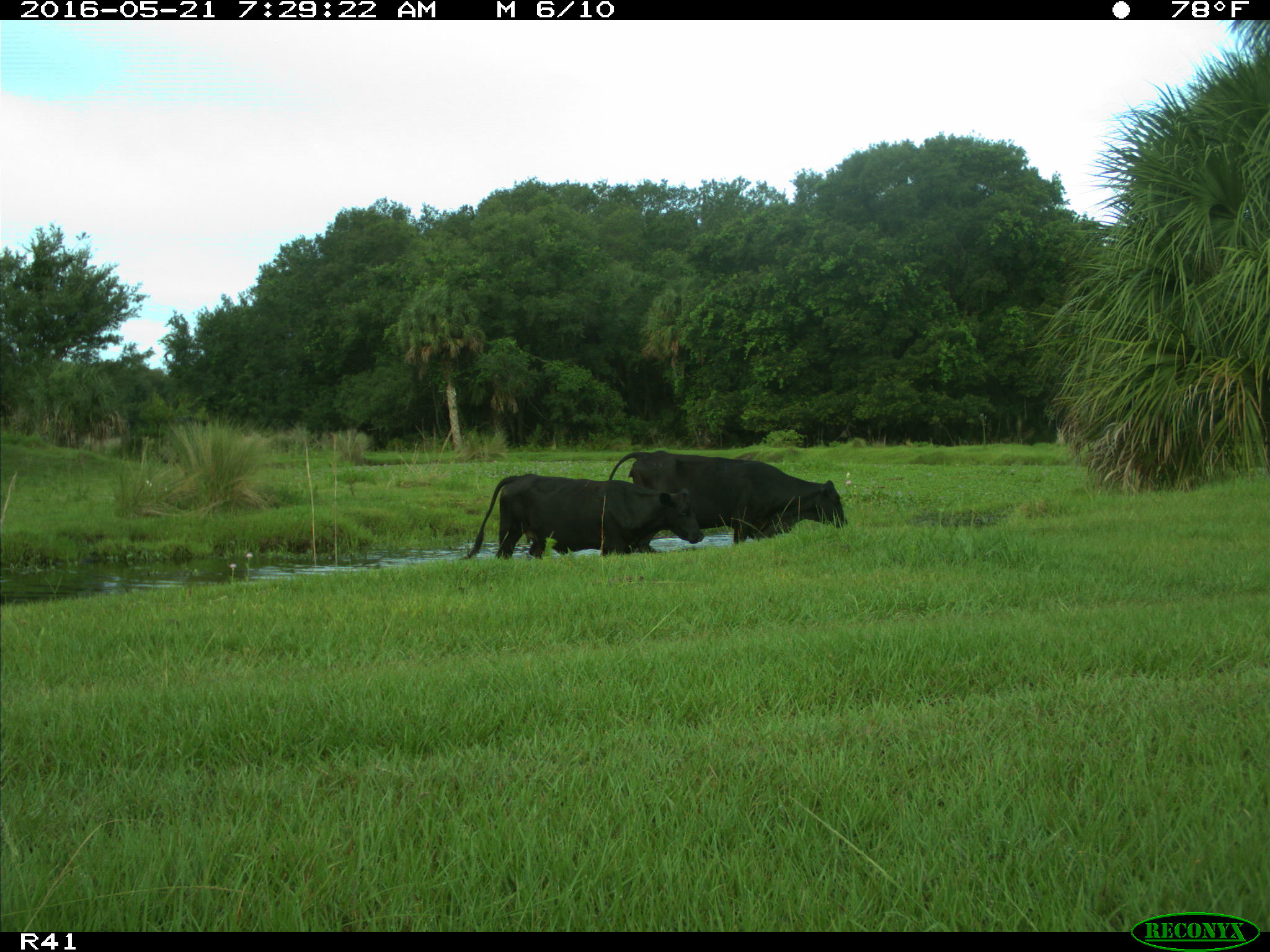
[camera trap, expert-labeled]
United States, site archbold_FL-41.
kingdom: Animalia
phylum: Chordata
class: Mammalia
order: Artiodactyla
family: Bovidae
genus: Bos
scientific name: Bos taurus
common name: domestic cow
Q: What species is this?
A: Bos taurus (domestic cow).